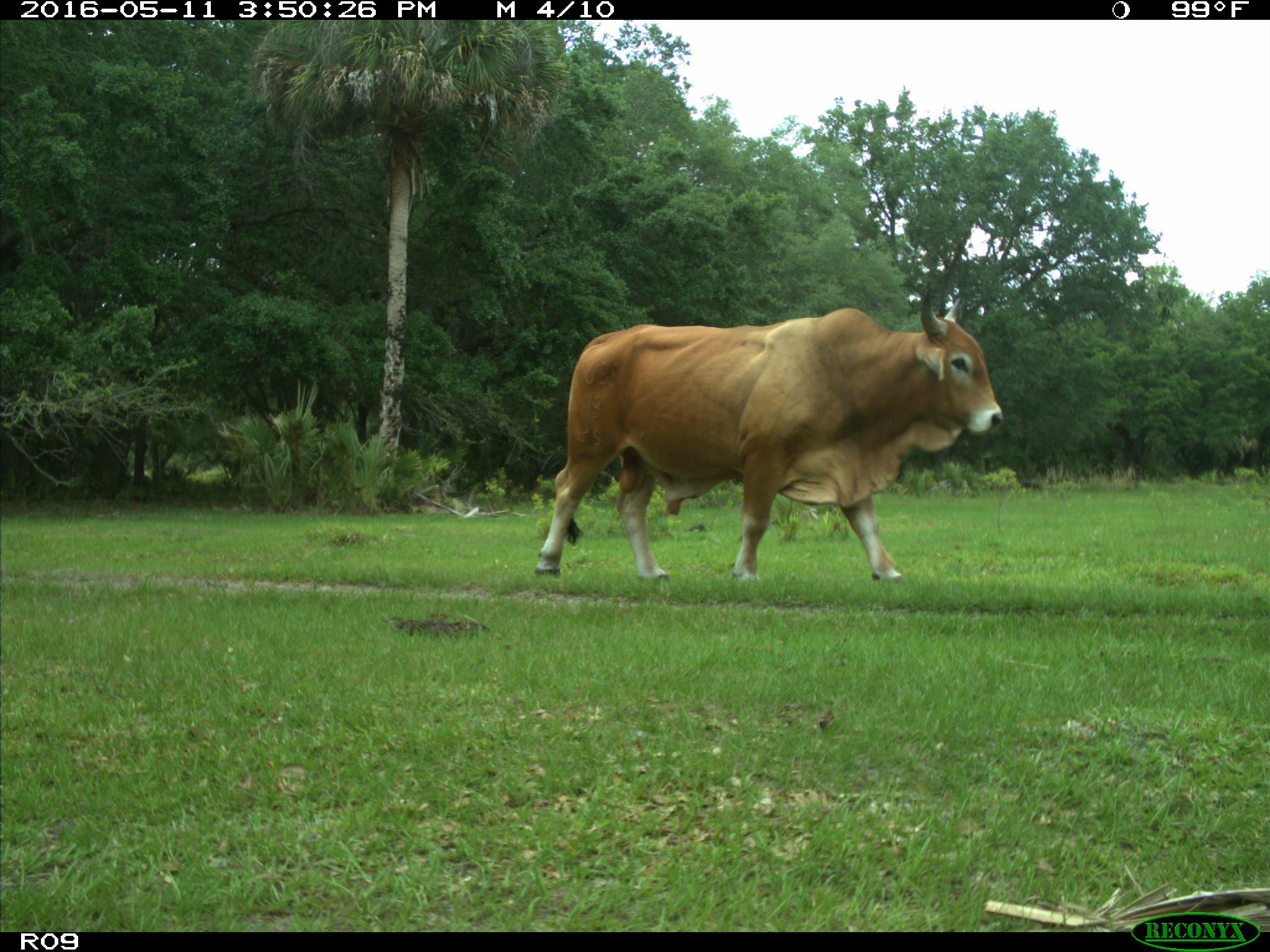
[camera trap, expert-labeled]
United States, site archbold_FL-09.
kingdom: Animalia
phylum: Chordata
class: Mammalia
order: Artiodactyla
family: Bovidae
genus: Bos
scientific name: Bos taurus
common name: domestic cow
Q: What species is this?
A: Bos taurus (domestic cow).